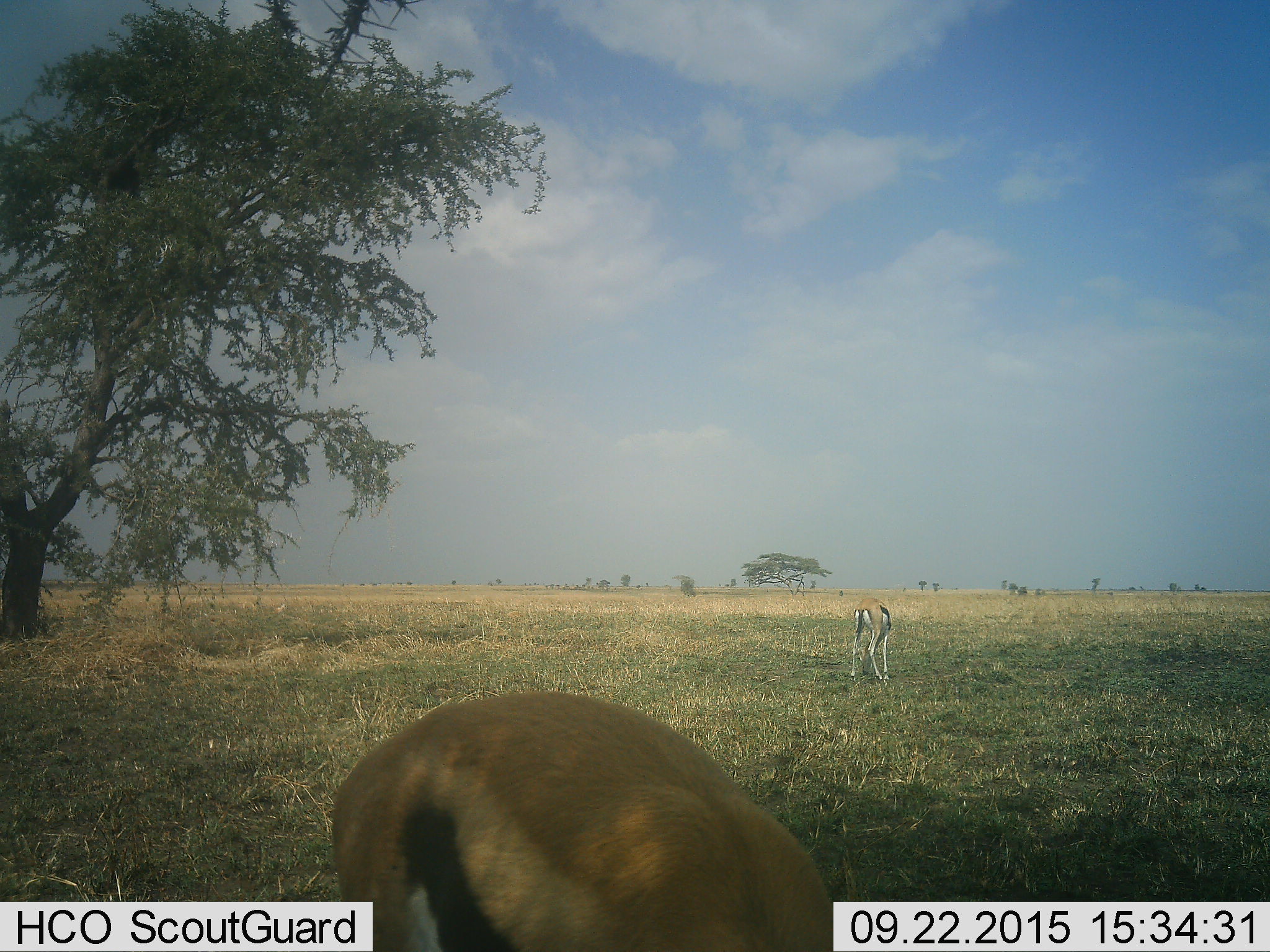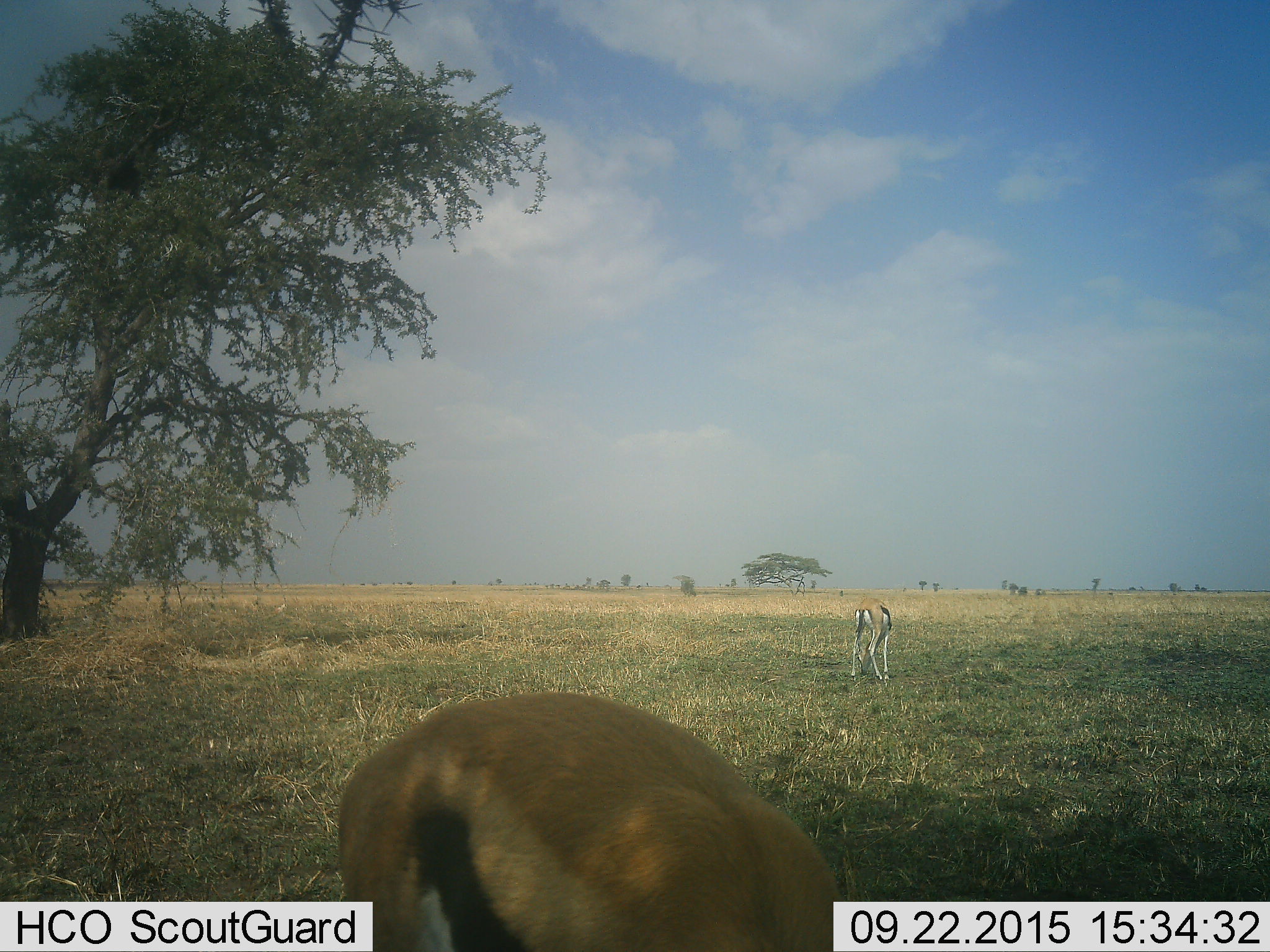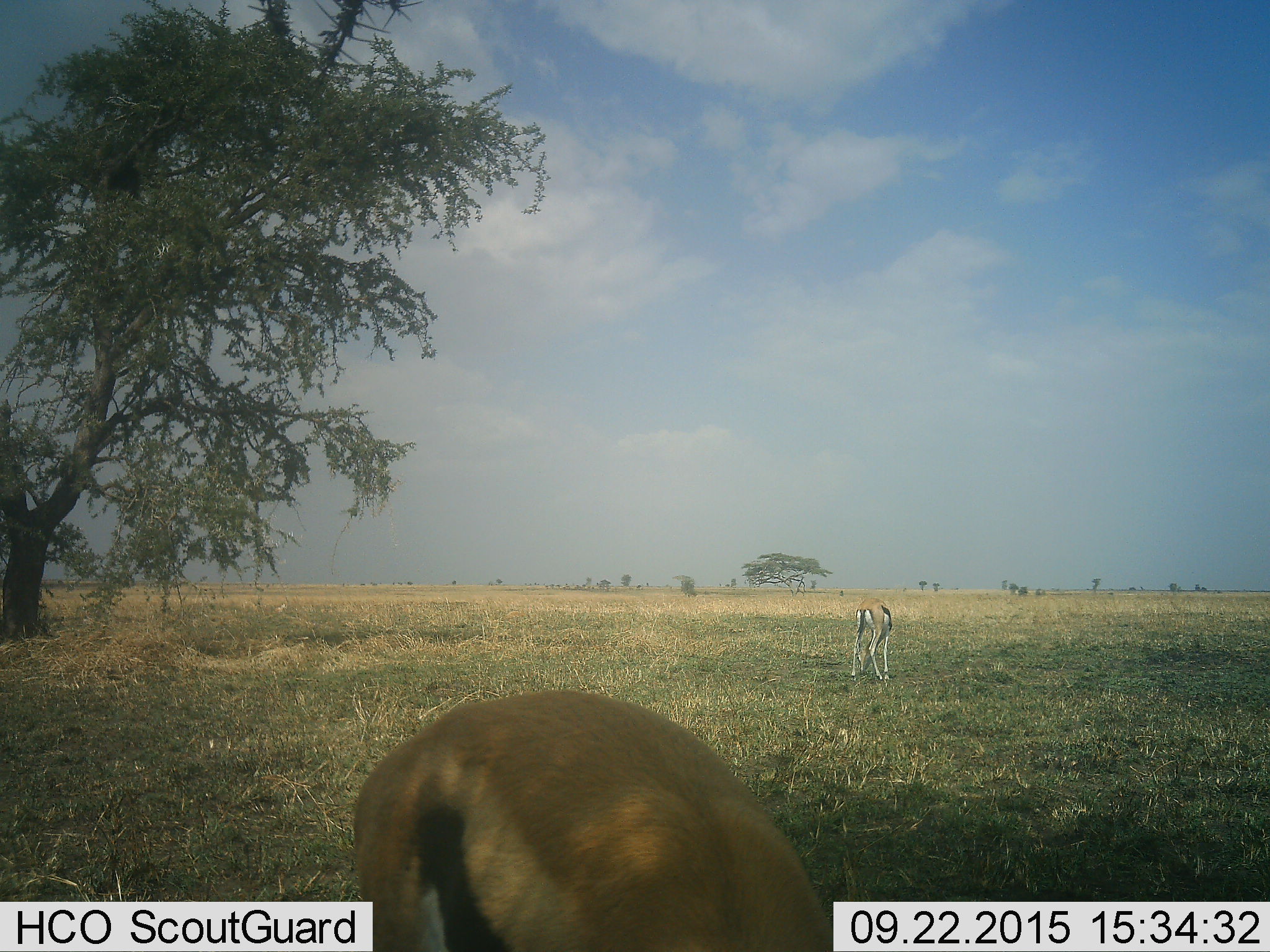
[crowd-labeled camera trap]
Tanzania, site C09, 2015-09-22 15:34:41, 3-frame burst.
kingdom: Animalia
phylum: Chordata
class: Mammalia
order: Artiodactyla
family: Bovidae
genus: Eudorcas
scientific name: Eudorcas thomsonii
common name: thomson's gazelle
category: gazellethomsons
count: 2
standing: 33%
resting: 0%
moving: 7%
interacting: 0%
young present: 0%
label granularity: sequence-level